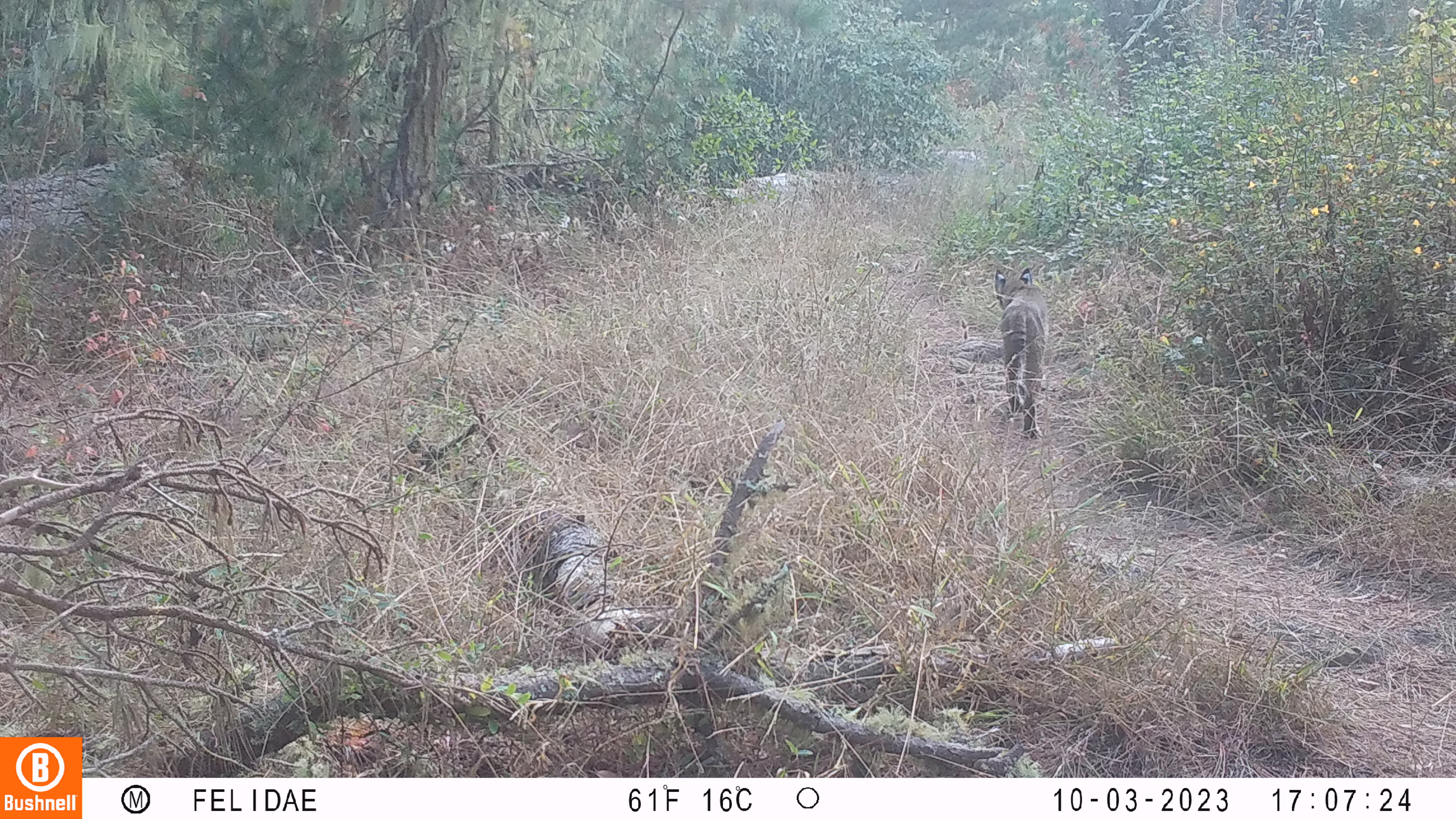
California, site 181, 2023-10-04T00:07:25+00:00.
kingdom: Animalia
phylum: Chordata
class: Mammalia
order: Carnivora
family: Felidae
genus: Lynx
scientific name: Lynx rufus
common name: bobcat